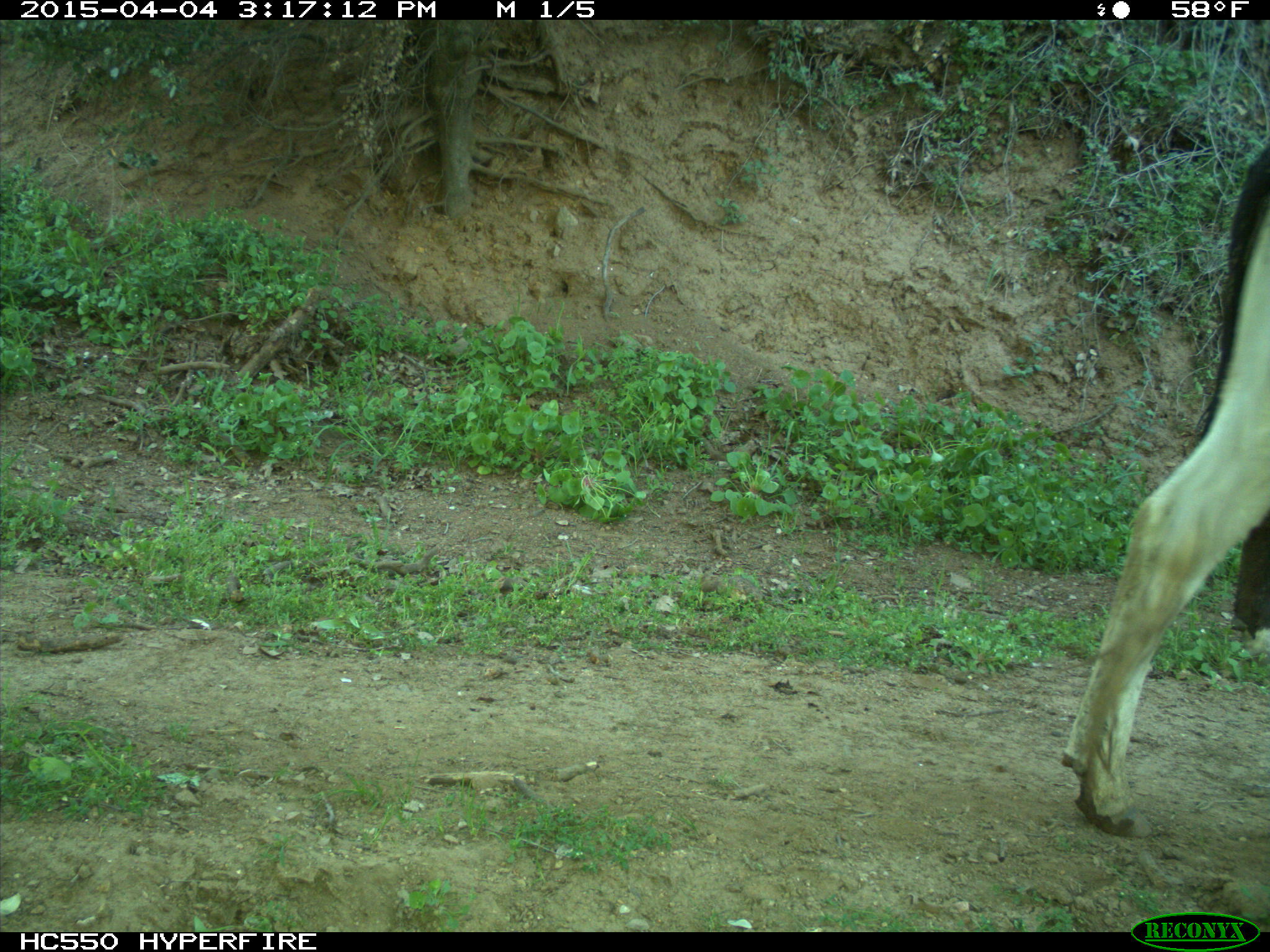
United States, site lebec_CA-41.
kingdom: Animalia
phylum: Chordata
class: Mammalia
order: Artiodactyla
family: Bovidae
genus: Bos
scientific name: Bos taurus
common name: domestic cow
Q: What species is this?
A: Bos taurus (domestic cow).